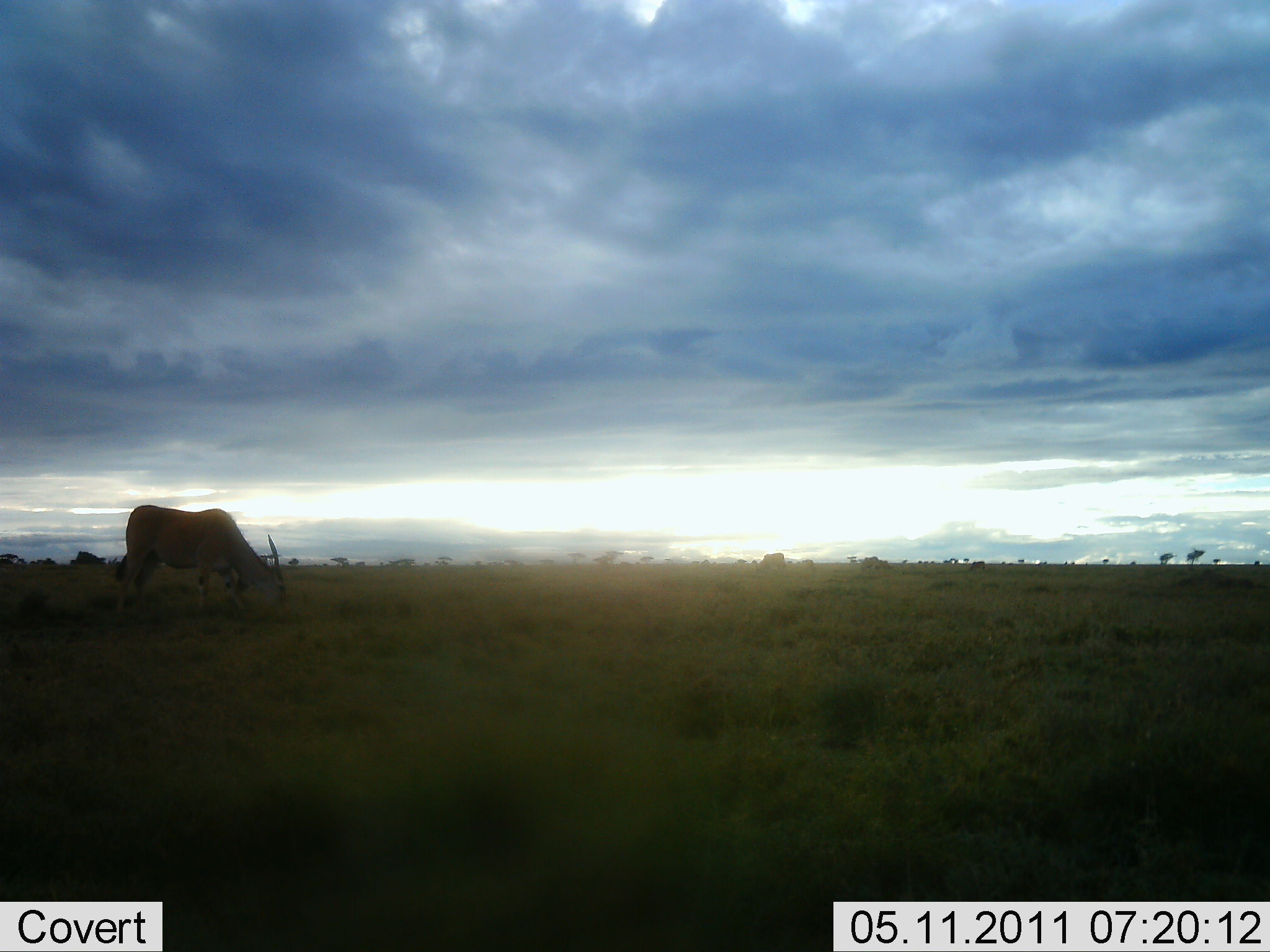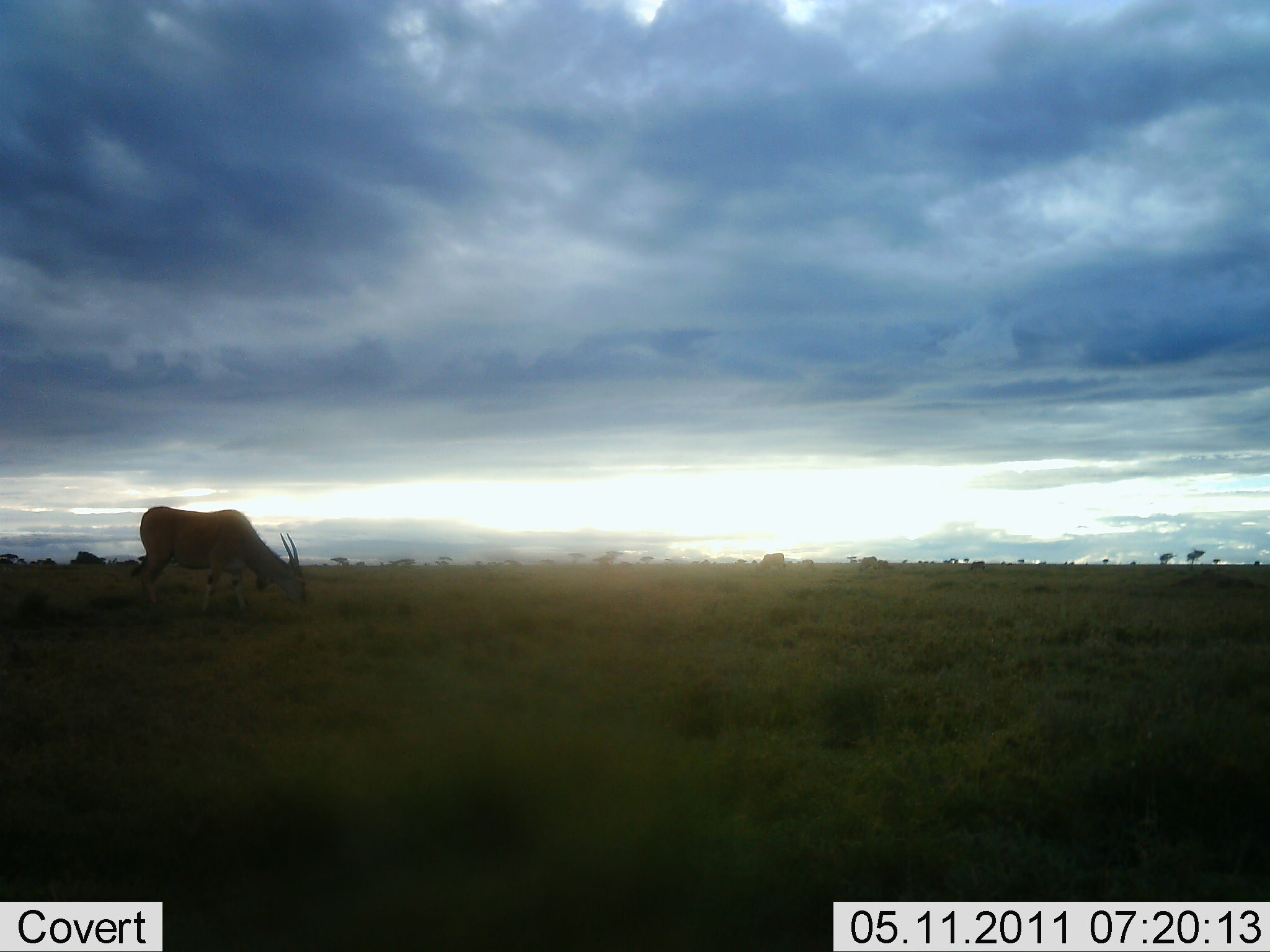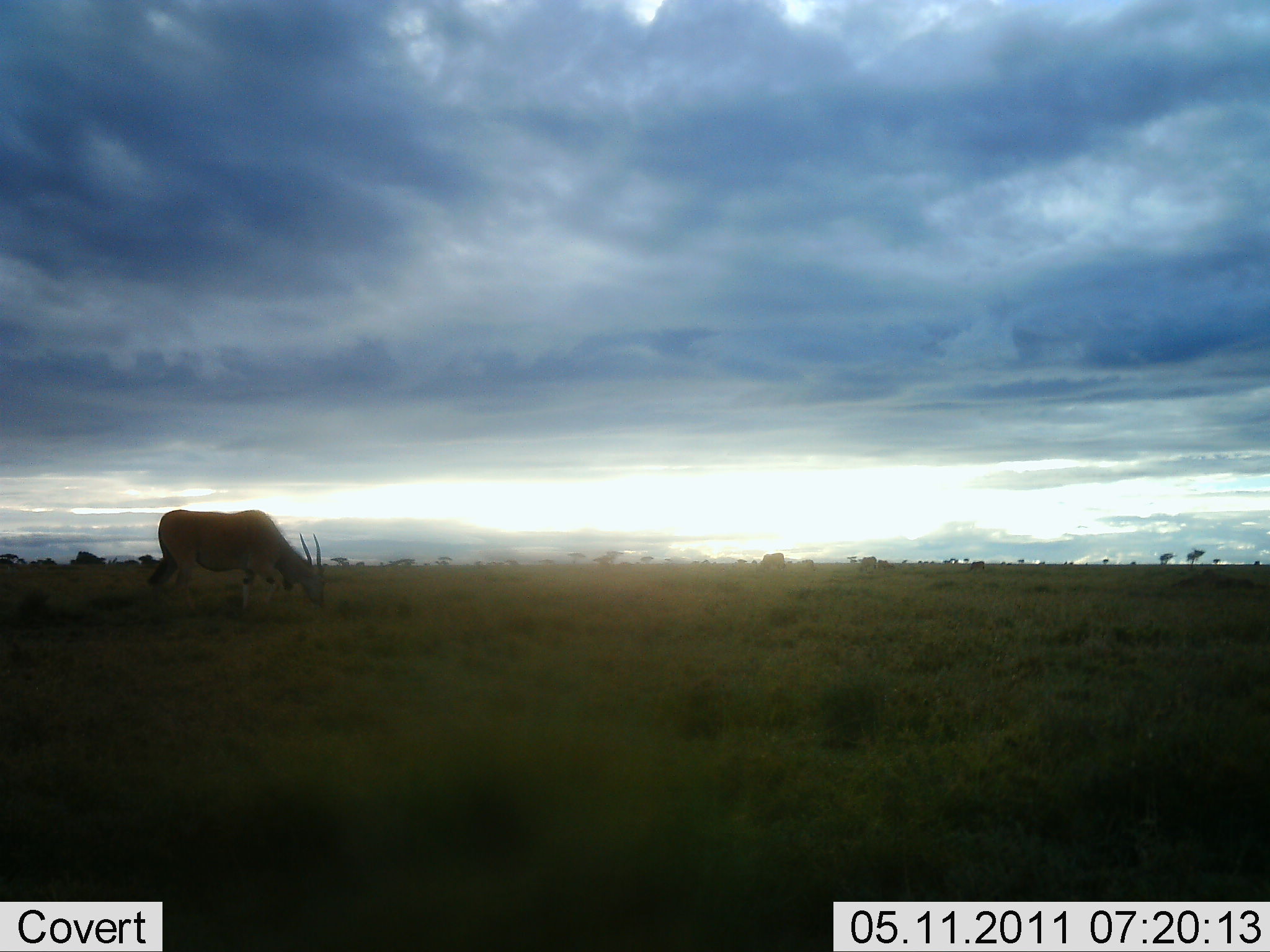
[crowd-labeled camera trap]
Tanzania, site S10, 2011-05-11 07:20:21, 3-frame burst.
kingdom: Animalia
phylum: Chordata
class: Mammalia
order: Artiodactyla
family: Bovidae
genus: Tragelaphus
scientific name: Tragelaphus oryx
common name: eland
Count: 1.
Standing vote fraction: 9%.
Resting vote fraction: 0%.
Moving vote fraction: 18%.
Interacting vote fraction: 0%.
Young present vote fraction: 0%.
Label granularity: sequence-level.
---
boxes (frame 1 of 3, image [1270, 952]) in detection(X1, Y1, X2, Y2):
animal: detection(113, 504, 290, 623)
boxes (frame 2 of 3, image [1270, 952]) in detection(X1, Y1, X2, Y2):
animal: detection(133, 506, 308, 622)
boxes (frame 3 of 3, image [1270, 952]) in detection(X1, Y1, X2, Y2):
animal: detection(147, 509, 329, 628)